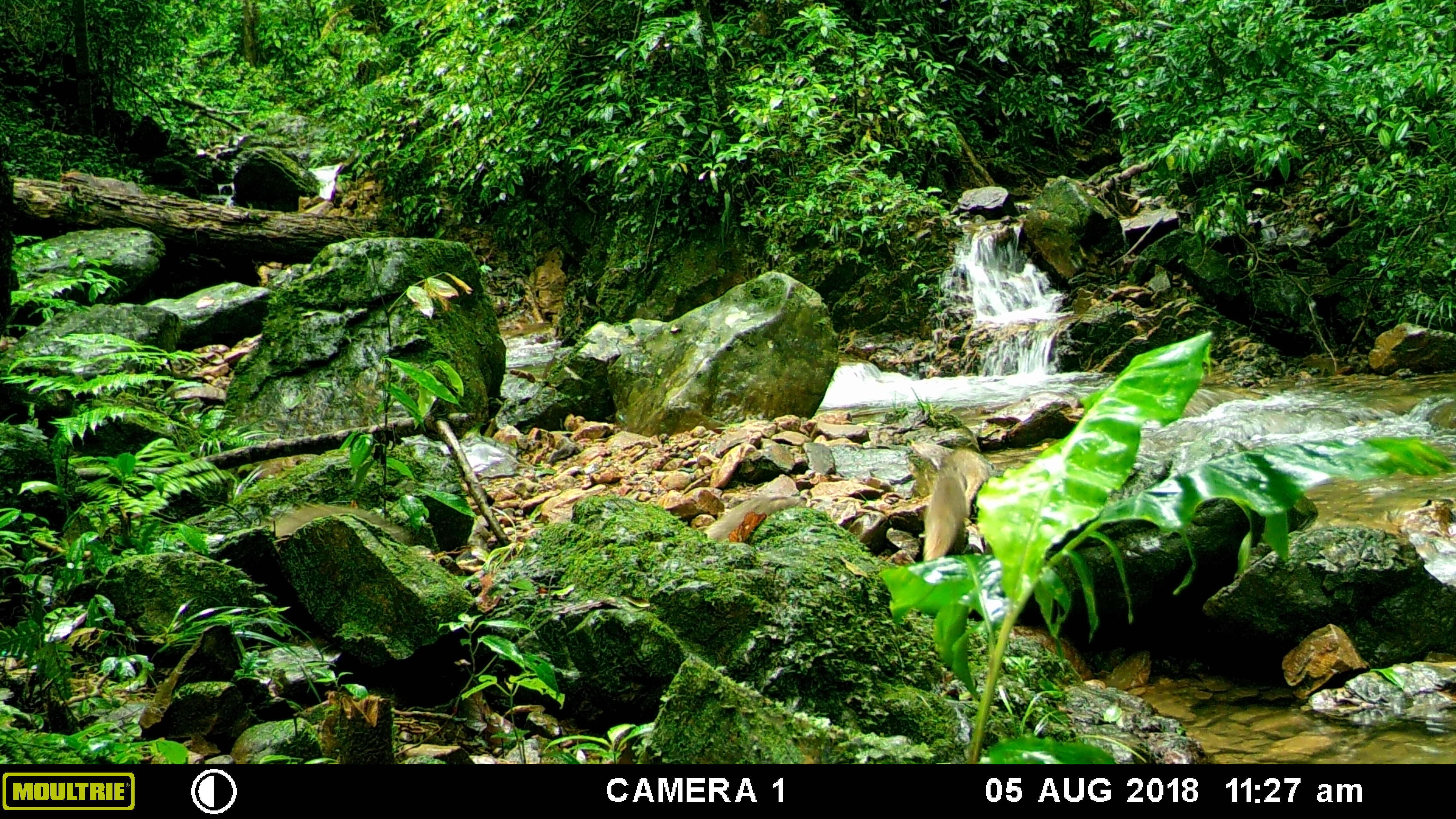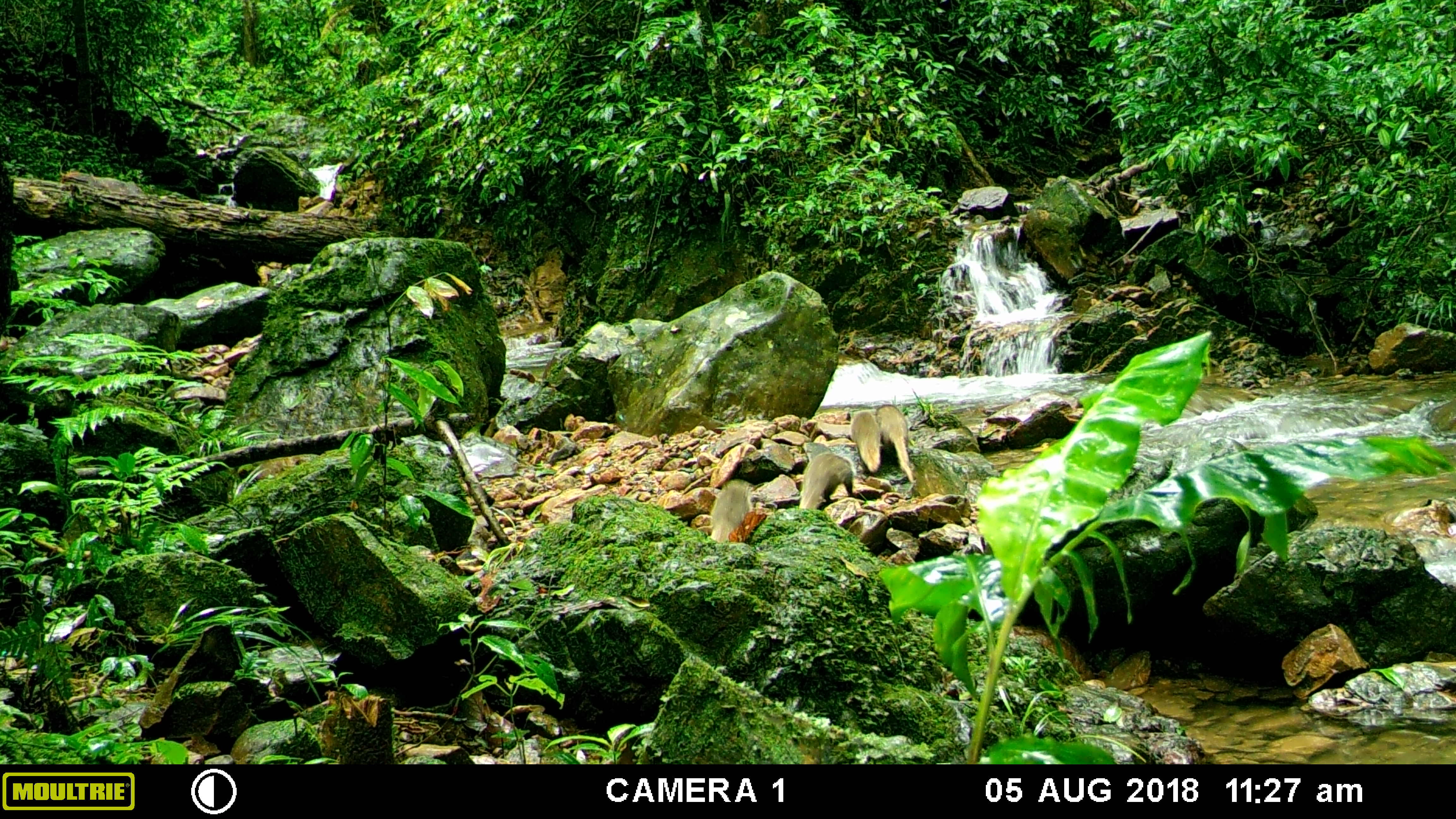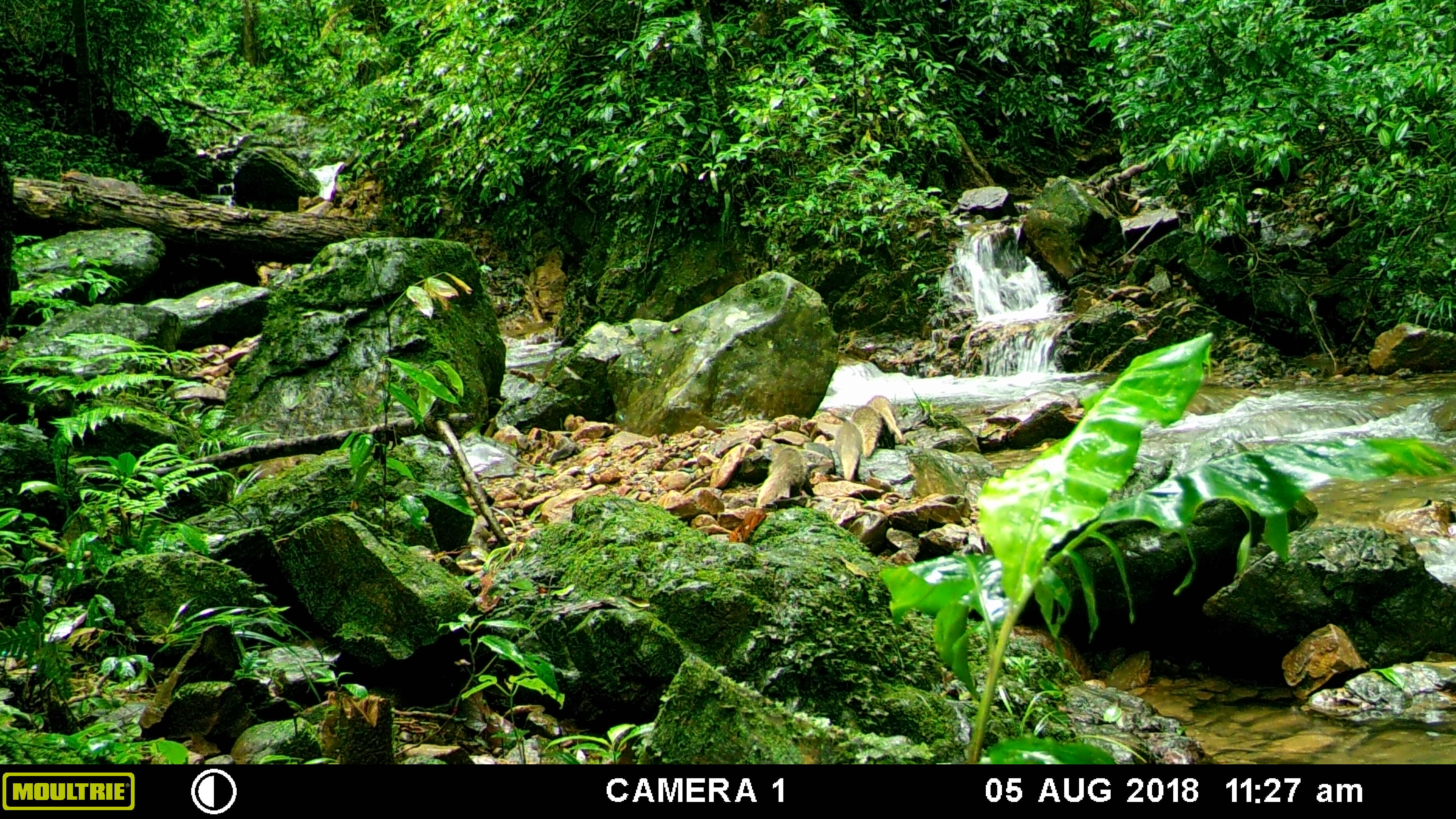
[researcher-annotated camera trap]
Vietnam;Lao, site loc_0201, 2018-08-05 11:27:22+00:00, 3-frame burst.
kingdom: Animalia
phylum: Chordata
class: Mammalia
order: Carnivora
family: Herpestidae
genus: Urva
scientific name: Urva urva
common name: crab-eating mongoose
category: crab eating mongoose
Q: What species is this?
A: Crab eating mongoose (crab-eating mongoose) (Urva urva).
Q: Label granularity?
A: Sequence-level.